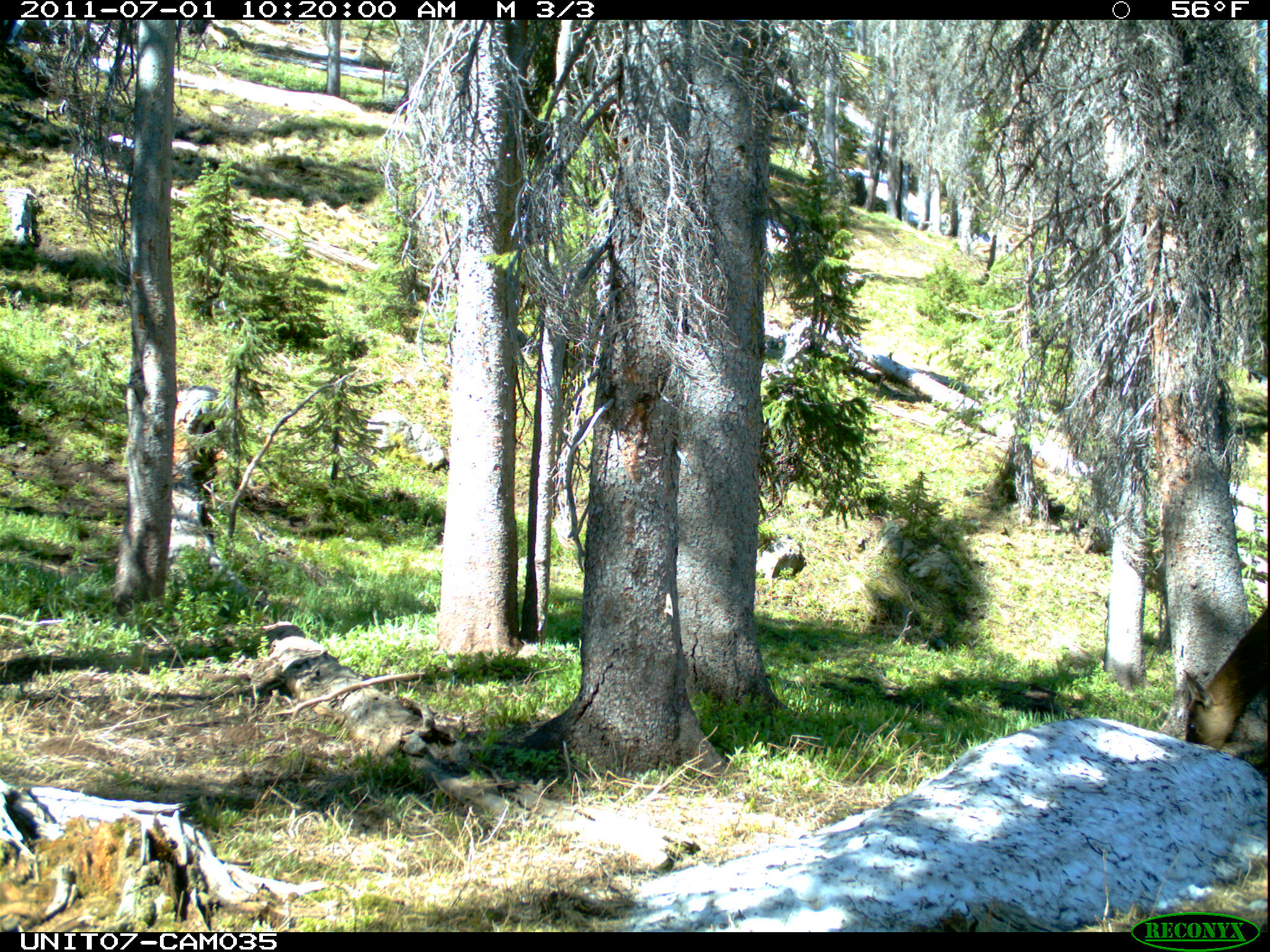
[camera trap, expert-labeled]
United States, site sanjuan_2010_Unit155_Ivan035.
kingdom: Animalia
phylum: Chordata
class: Mammalia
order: Artiodactyla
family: Cervidae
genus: Cervus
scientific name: Cervus elaphus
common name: red deer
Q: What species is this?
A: Cervus elaphus (red deer).